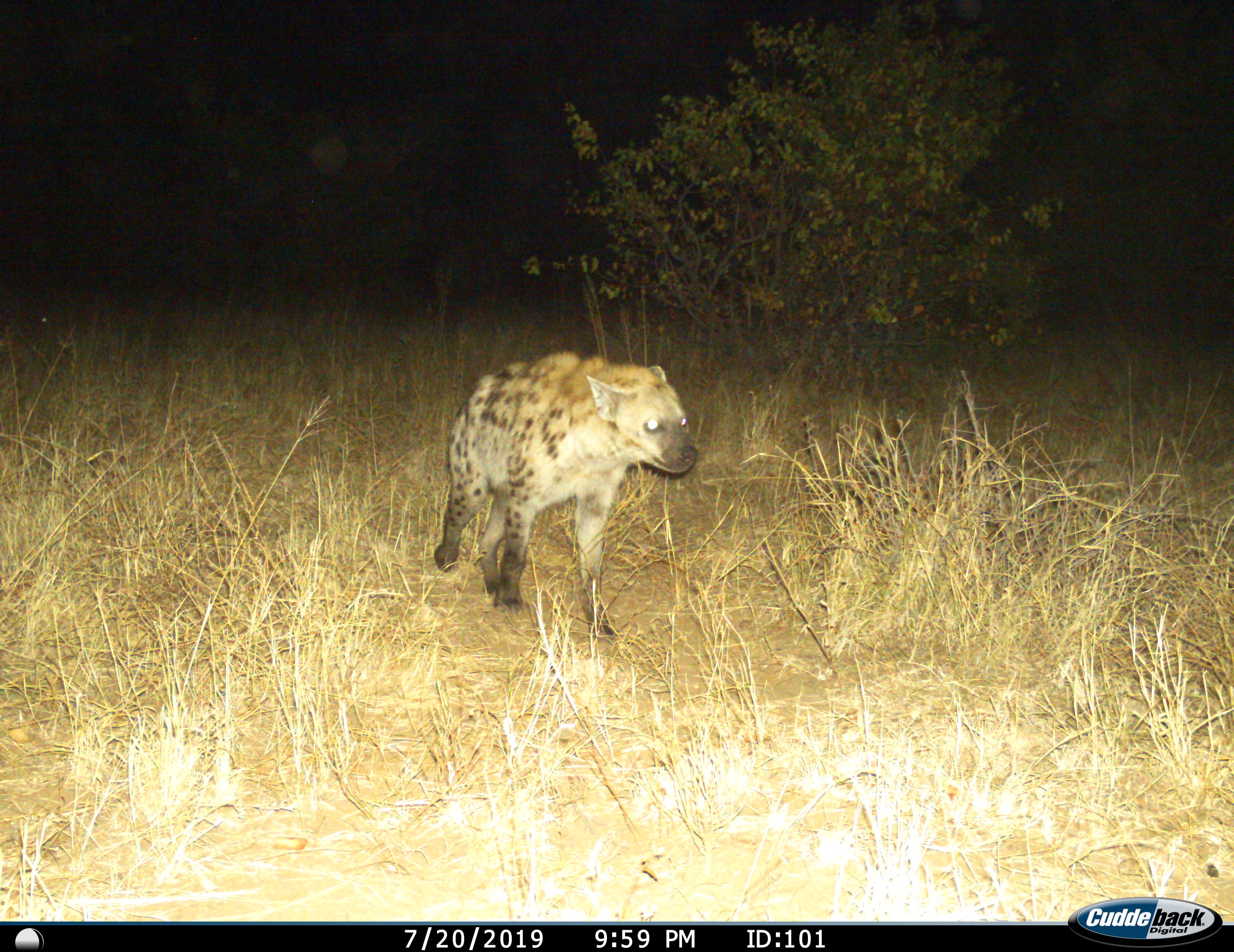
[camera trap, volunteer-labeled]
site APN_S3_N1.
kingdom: Animalia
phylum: Chordata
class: Mammalia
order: Carnivora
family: Hyaenidae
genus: Crocuta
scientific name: Crocuta crocuta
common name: spotted hyena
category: hyenaspotted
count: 1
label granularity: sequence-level